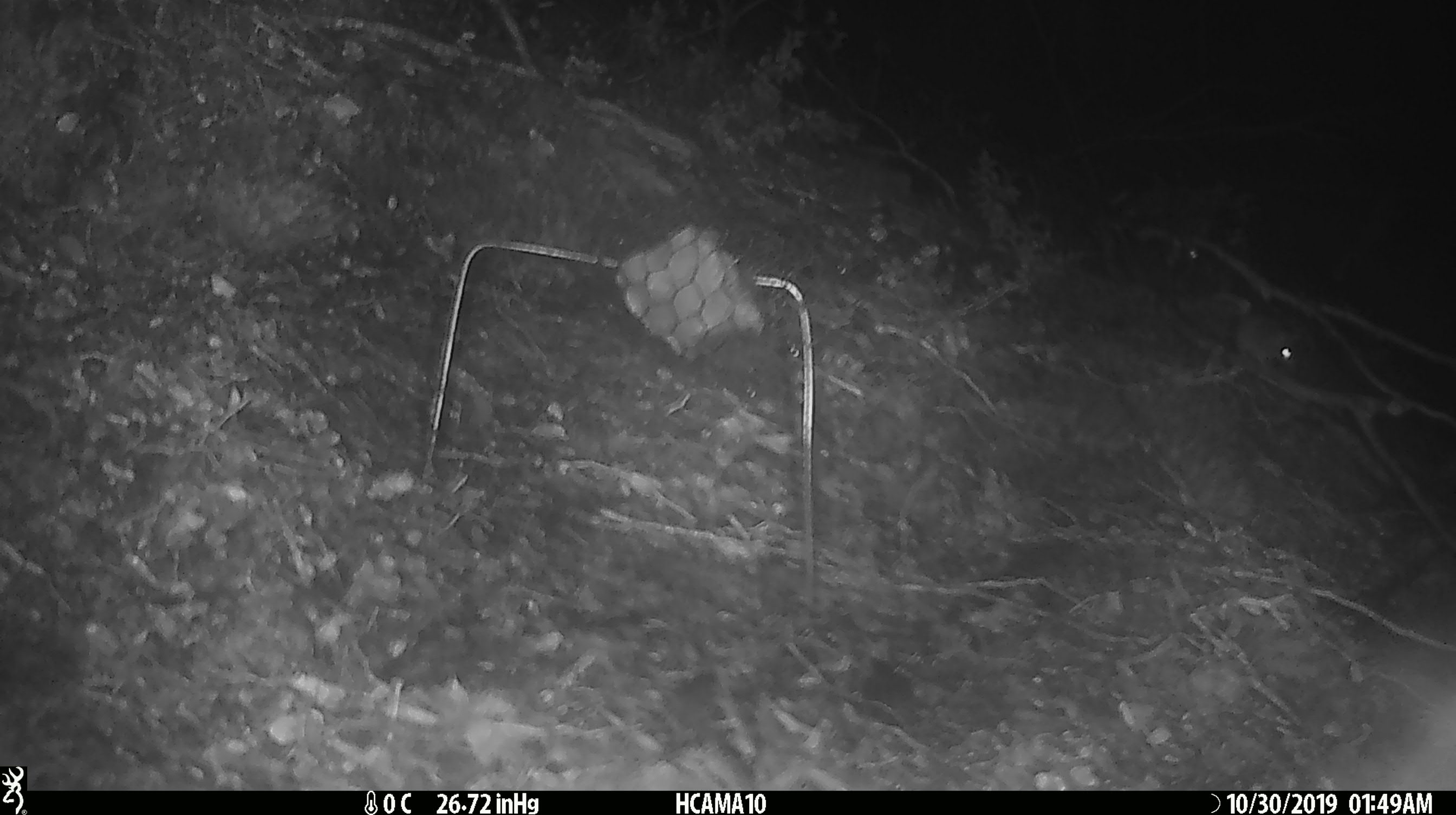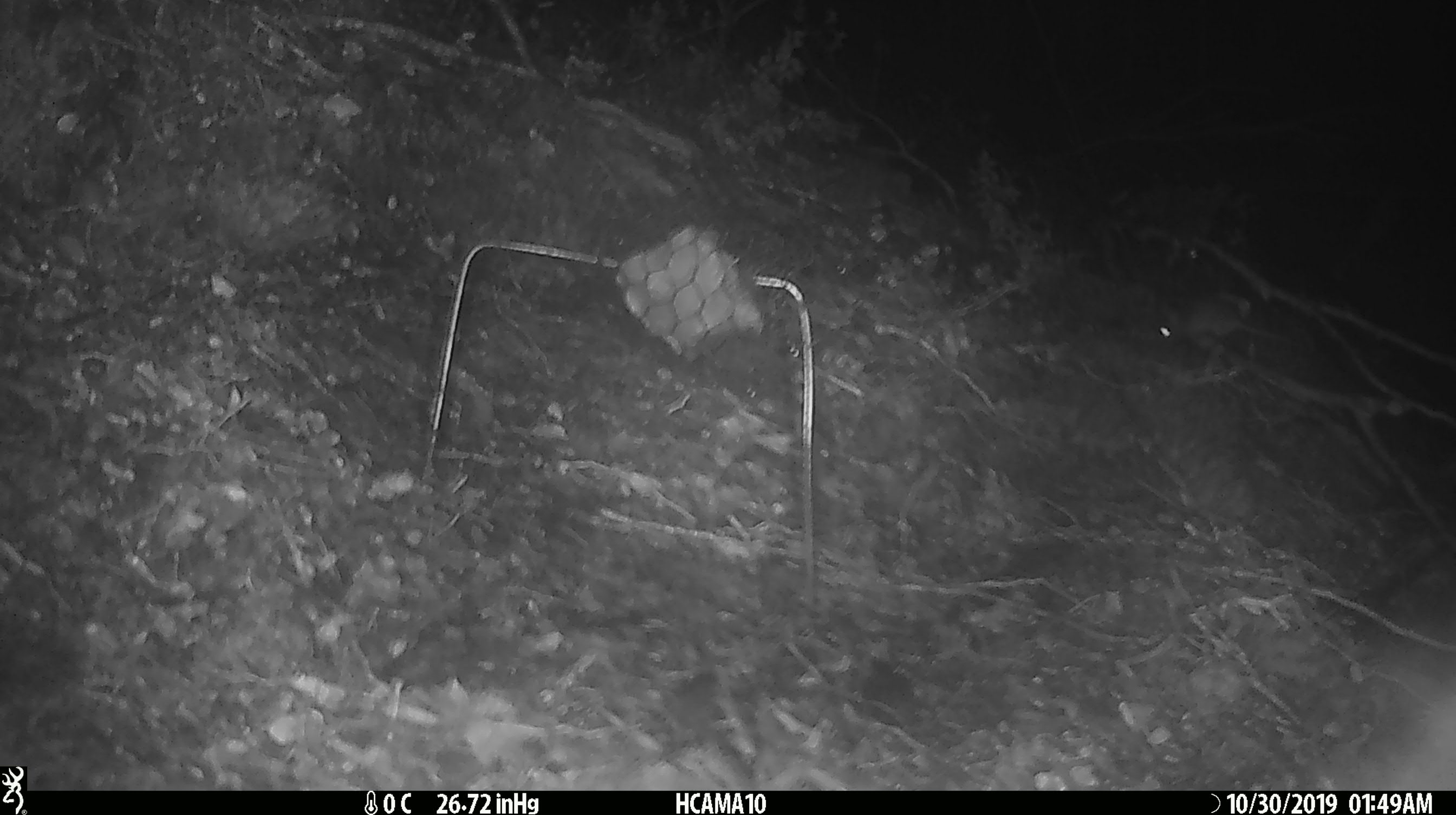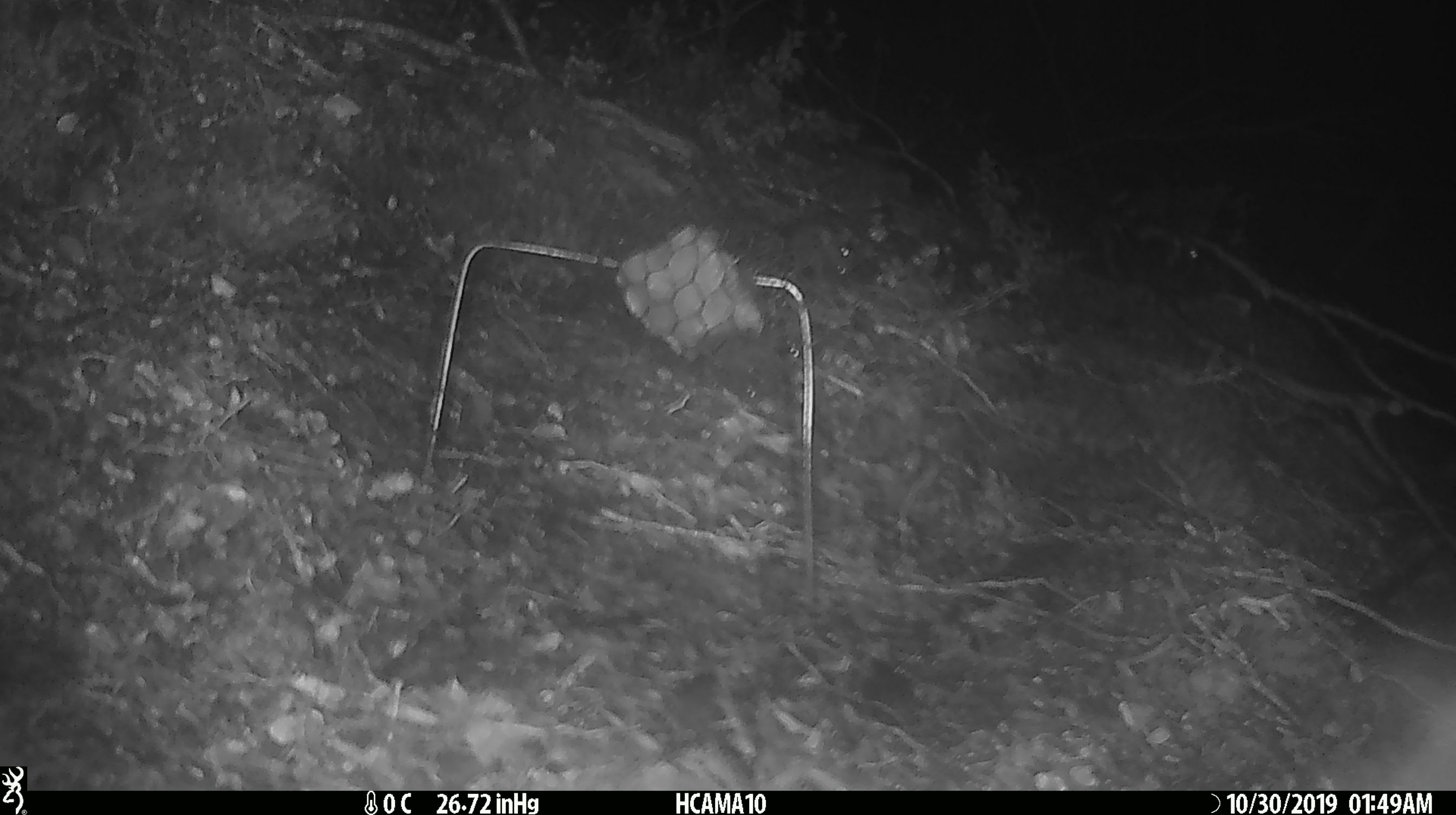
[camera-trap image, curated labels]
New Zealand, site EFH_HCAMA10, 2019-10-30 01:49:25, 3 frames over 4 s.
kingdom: Animalia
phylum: Chordata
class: Mammalia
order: Rodentia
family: Muridae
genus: Mus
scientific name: Mus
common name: mouse